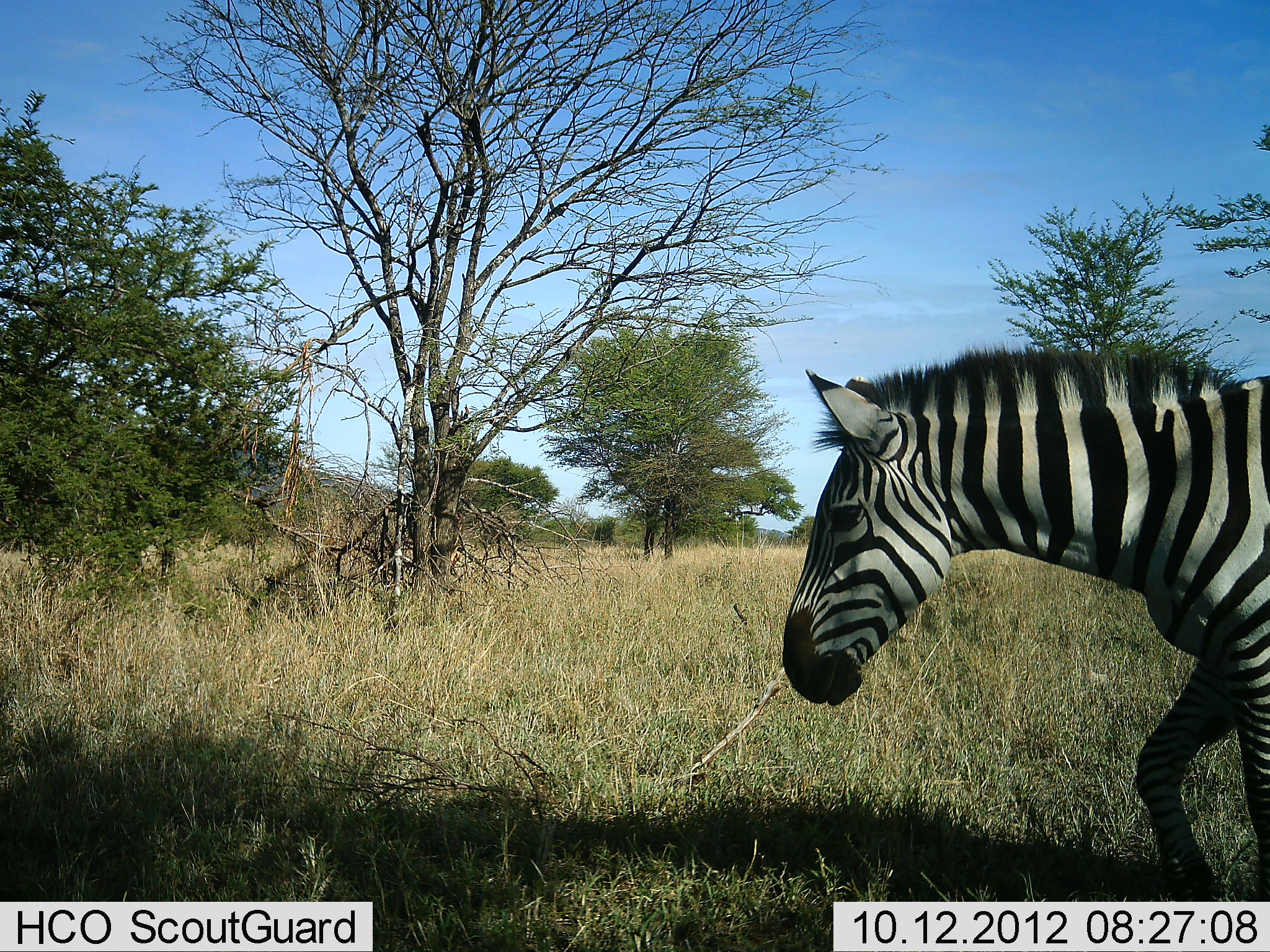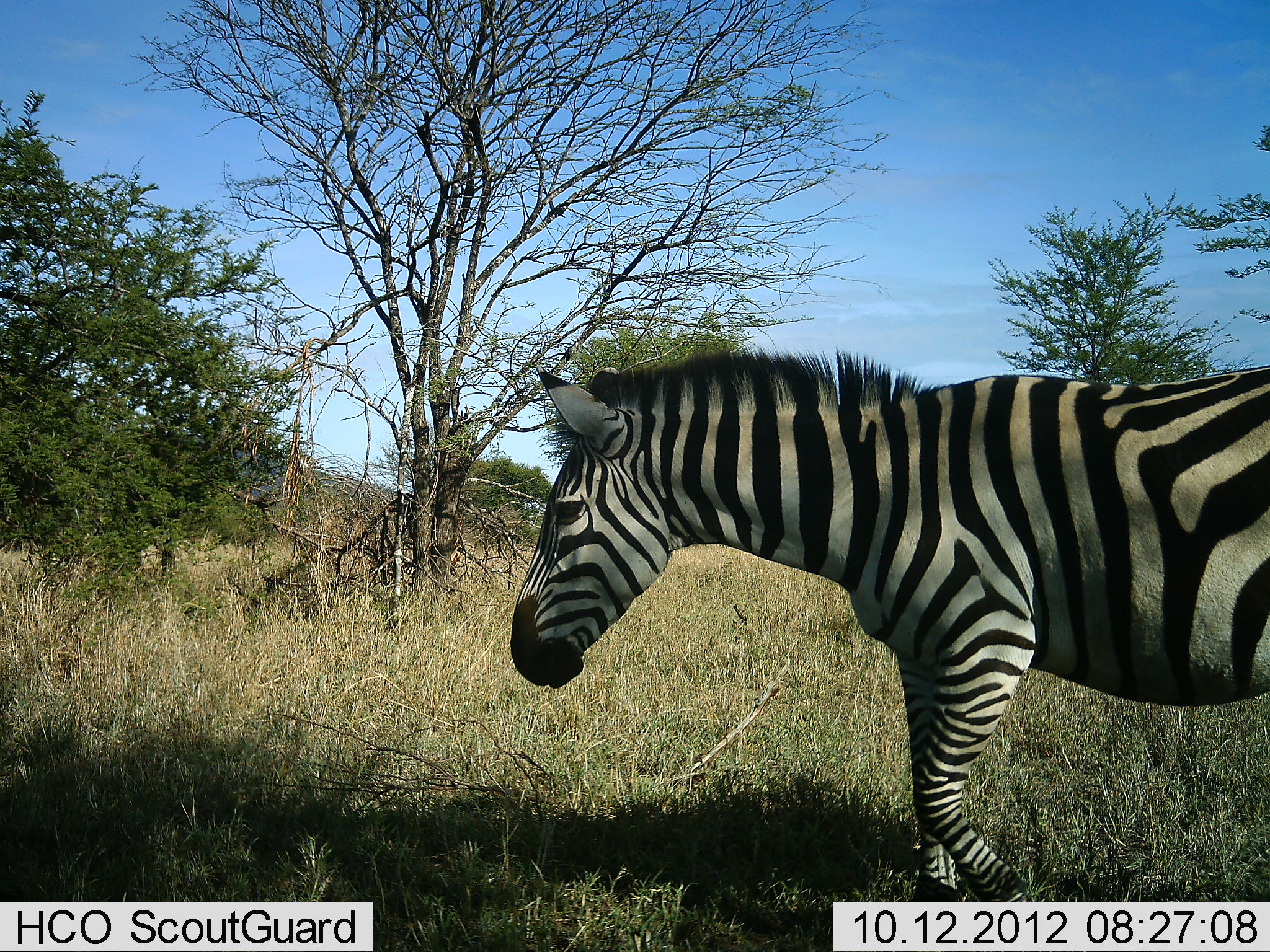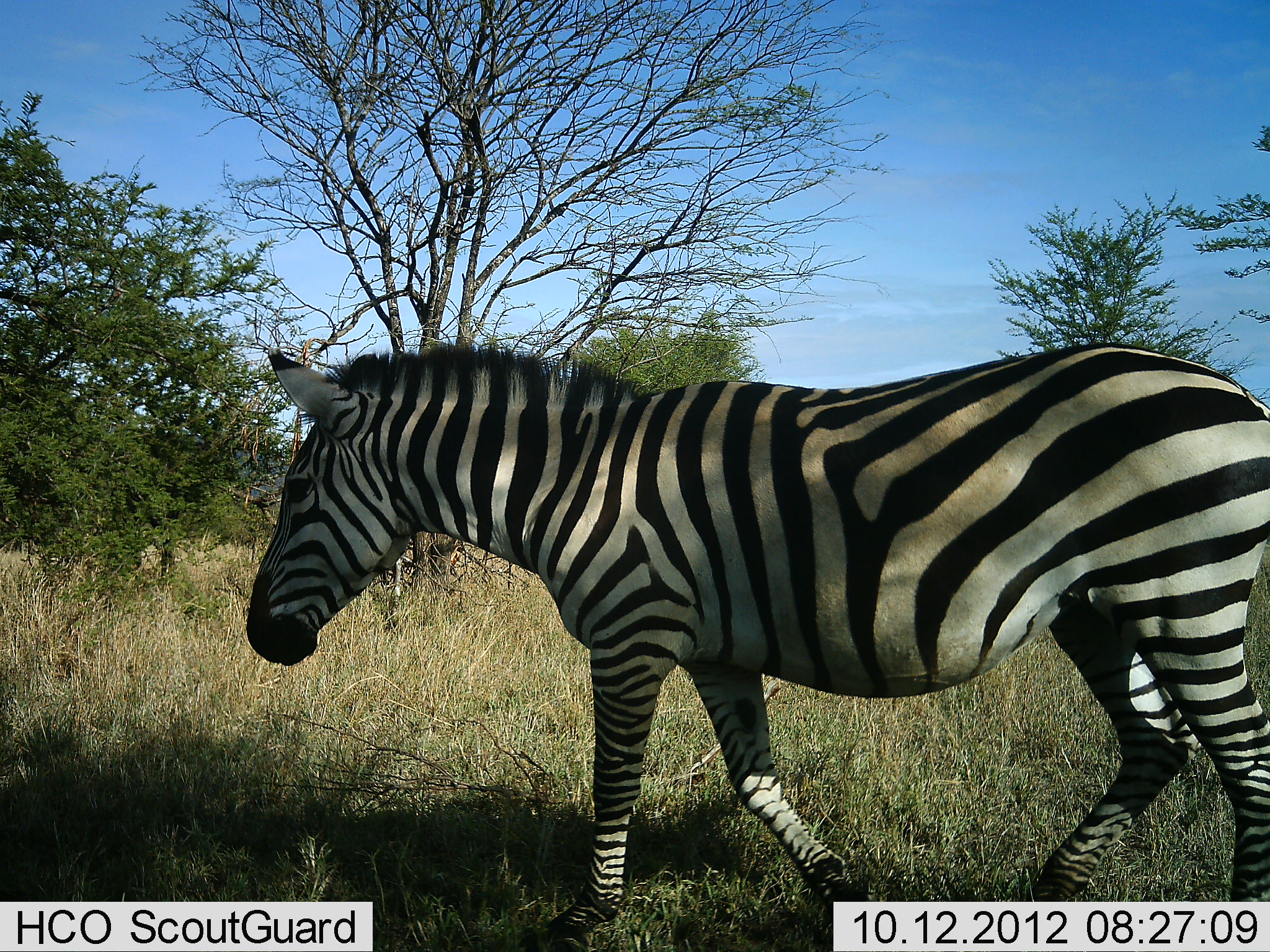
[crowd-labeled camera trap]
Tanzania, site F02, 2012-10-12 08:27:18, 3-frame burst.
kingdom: Animalia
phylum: Chordata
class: Mammalia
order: Perissodactyla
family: Equidae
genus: Equus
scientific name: Equus quagga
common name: plains zebra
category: zebra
Zebra (plains zebra) (Equus quagga), count 1. Behavior (volunteer vote fractions): standing 0%, resting 0%, moving 100%, interacting 0%. Young present (vote fraction): 0%. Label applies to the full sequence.